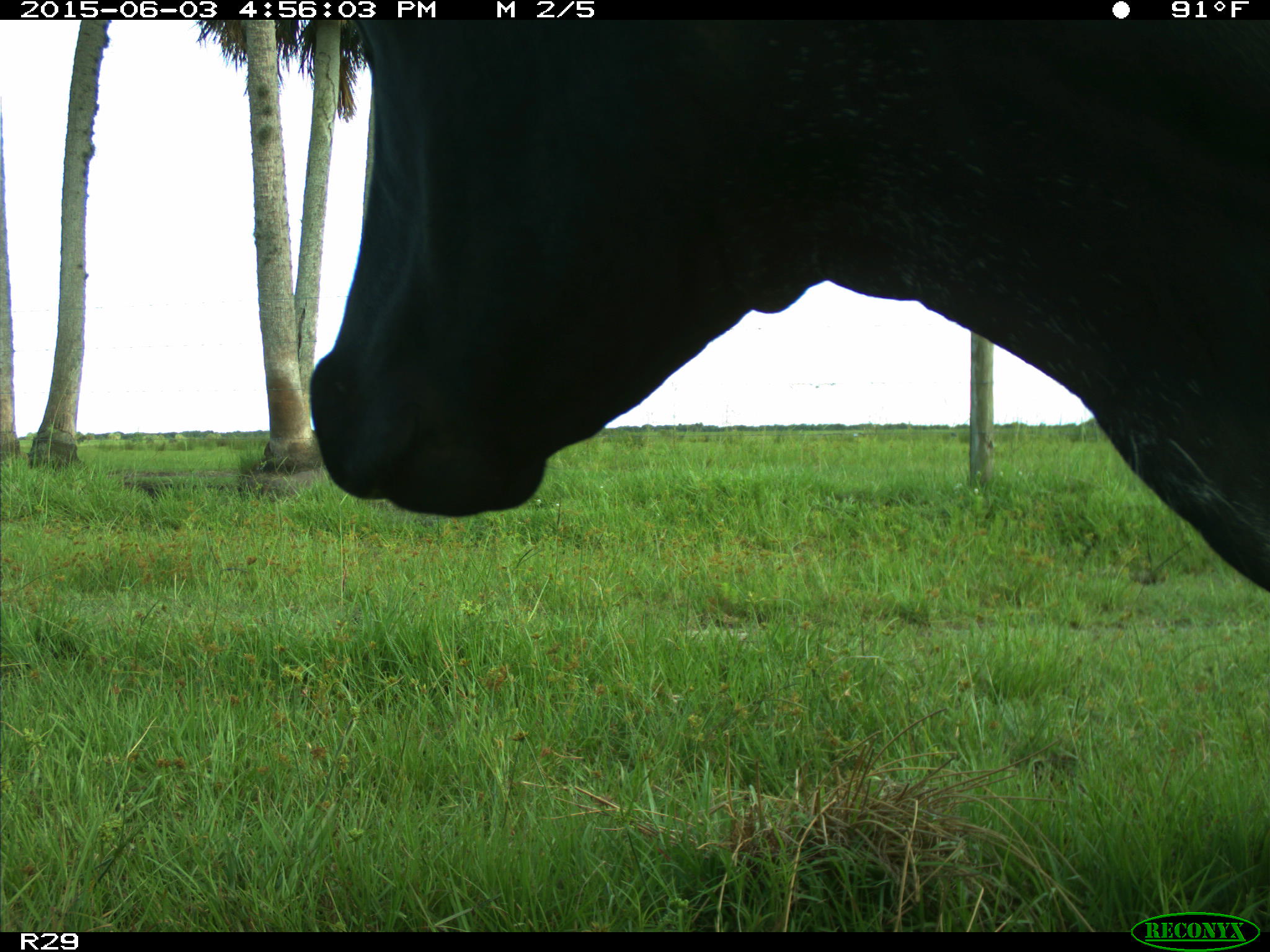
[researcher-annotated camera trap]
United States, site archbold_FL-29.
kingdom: Animalia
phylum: Chordata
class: Mammalia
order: Artiodactyla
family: Bovidae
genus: Bos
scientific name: Bos taurus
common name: domestic cow